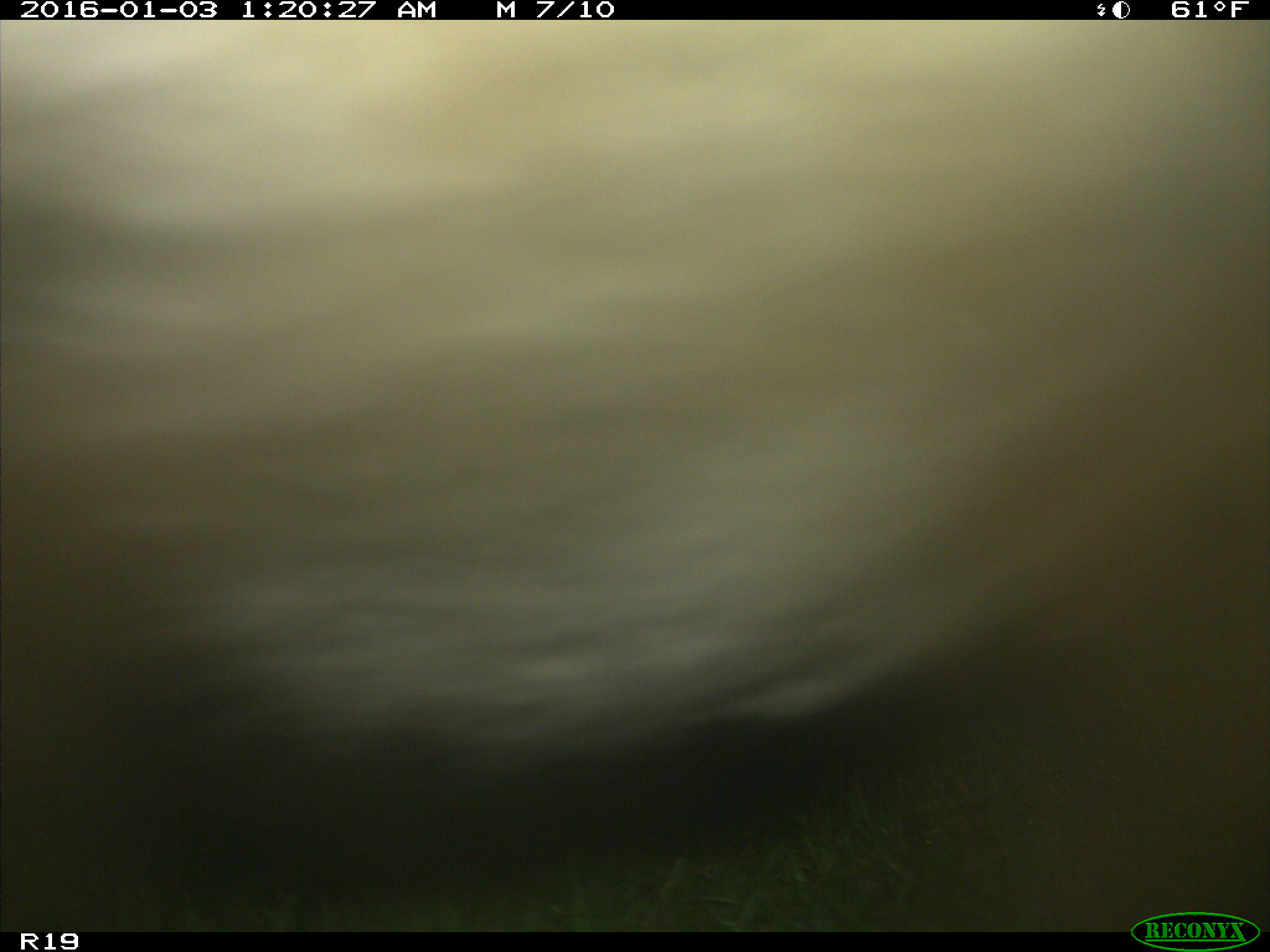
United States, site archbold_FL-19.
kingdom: Animalia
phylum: Chordata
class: Mammalia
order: Artiodactyla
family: Bovidae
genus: Bos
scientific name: Bos taurus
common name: domestic cow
Bos taurus (domestic cow).